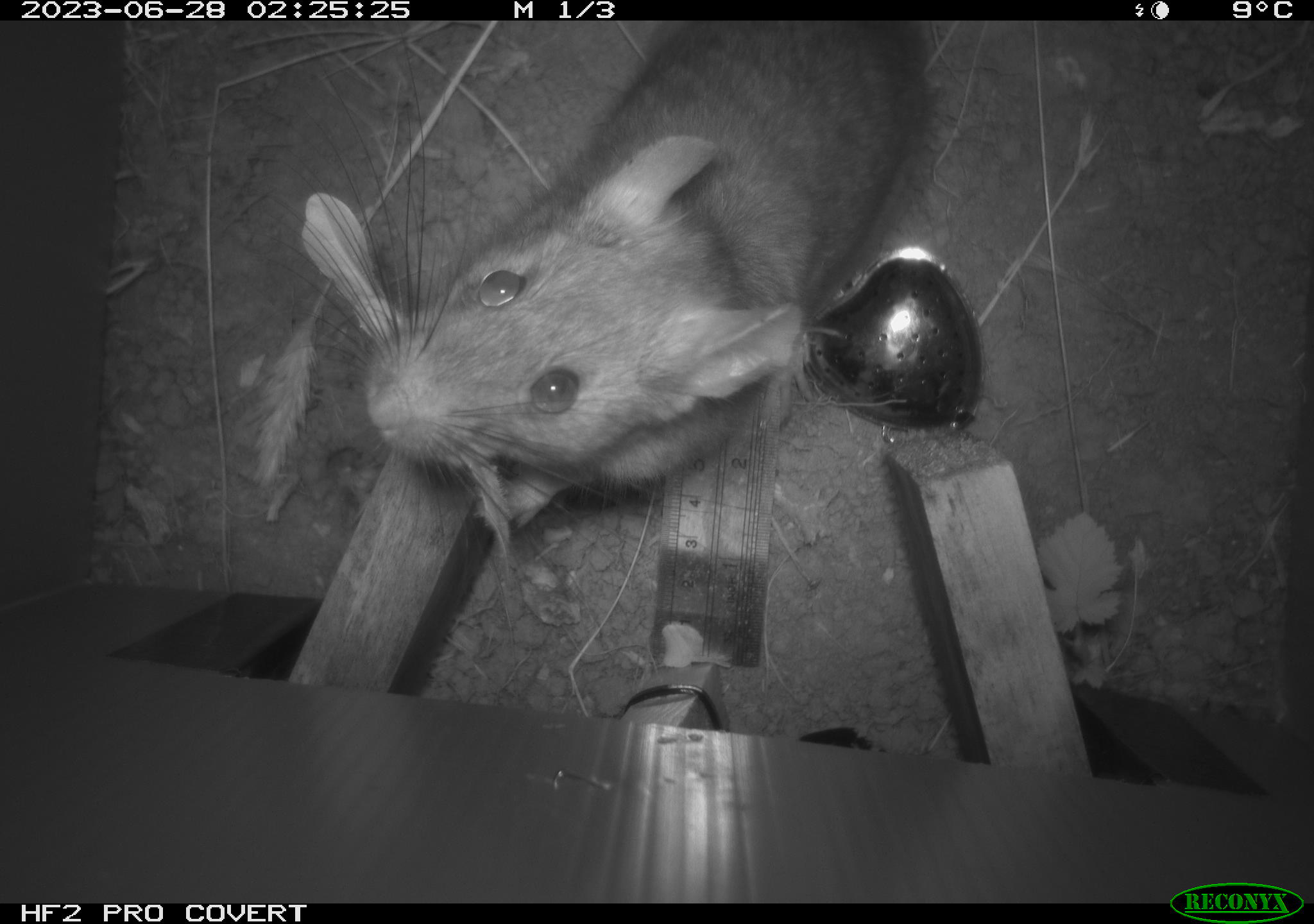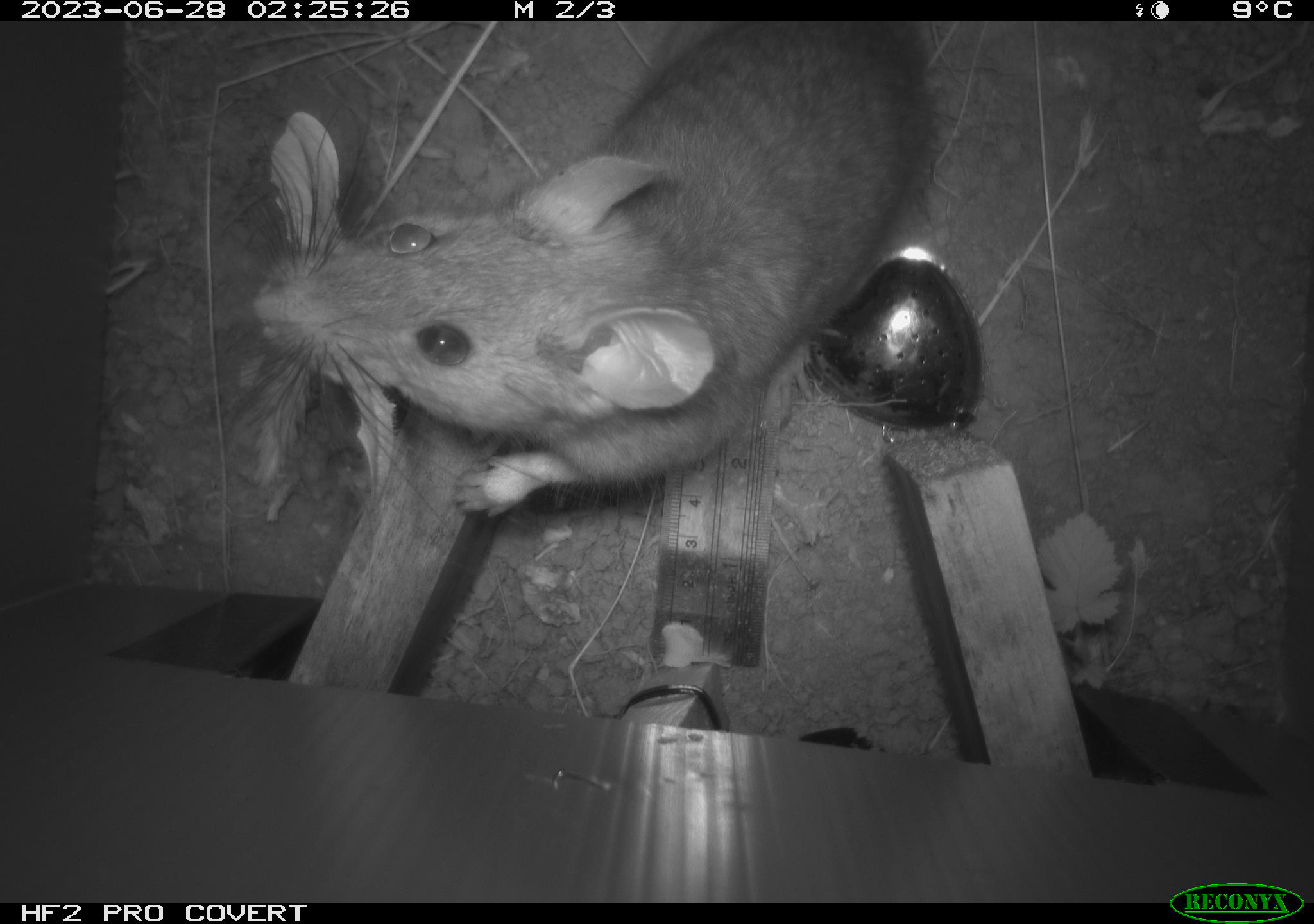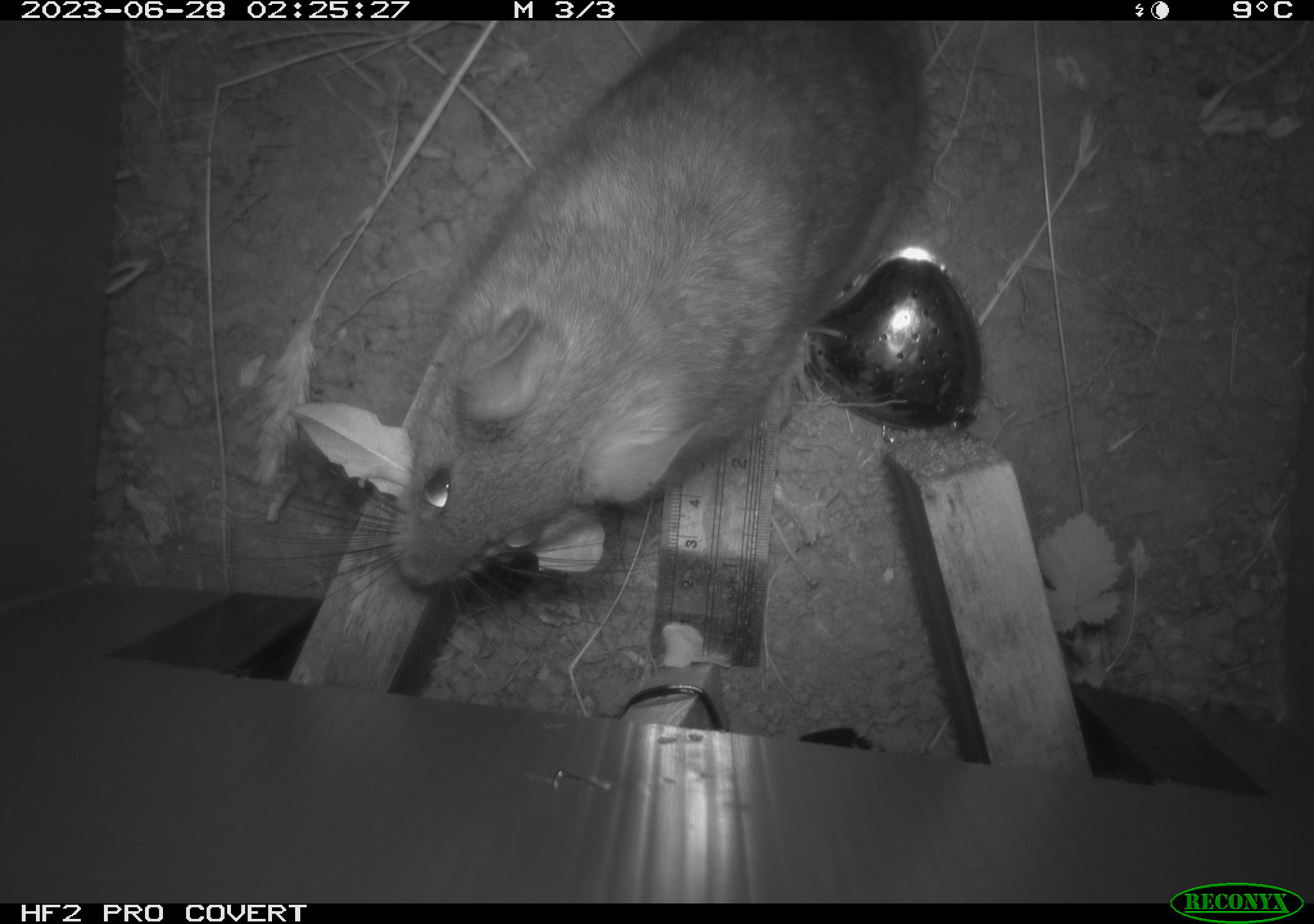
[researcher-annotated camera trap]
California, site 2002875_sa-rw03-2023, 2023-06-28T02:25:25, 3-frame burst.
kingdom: Animalia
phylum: Chordata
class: Mammalia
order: Rodentia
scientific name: Rodentia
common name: mouse species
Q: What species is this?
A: Mouse species (Rodentia).